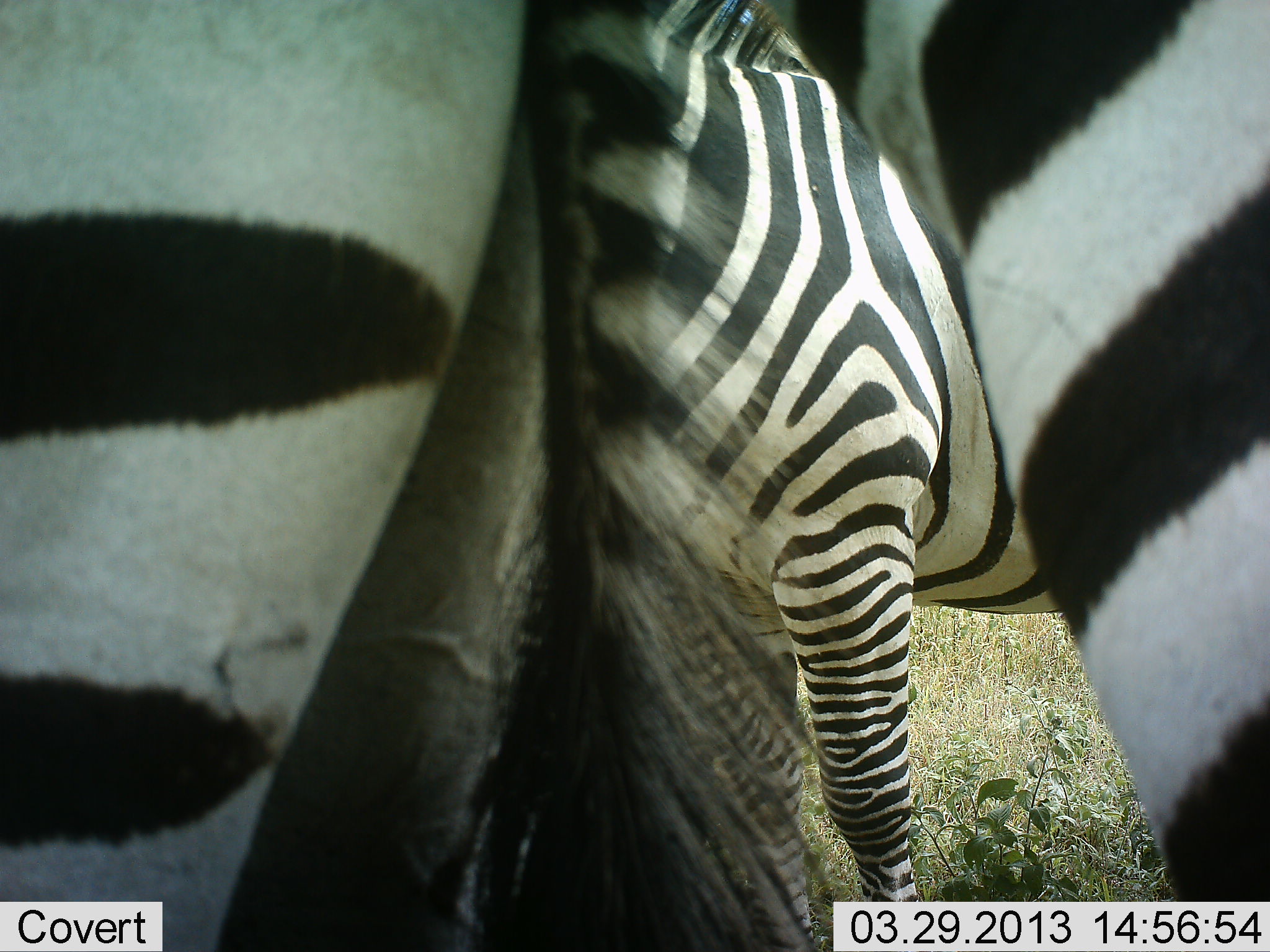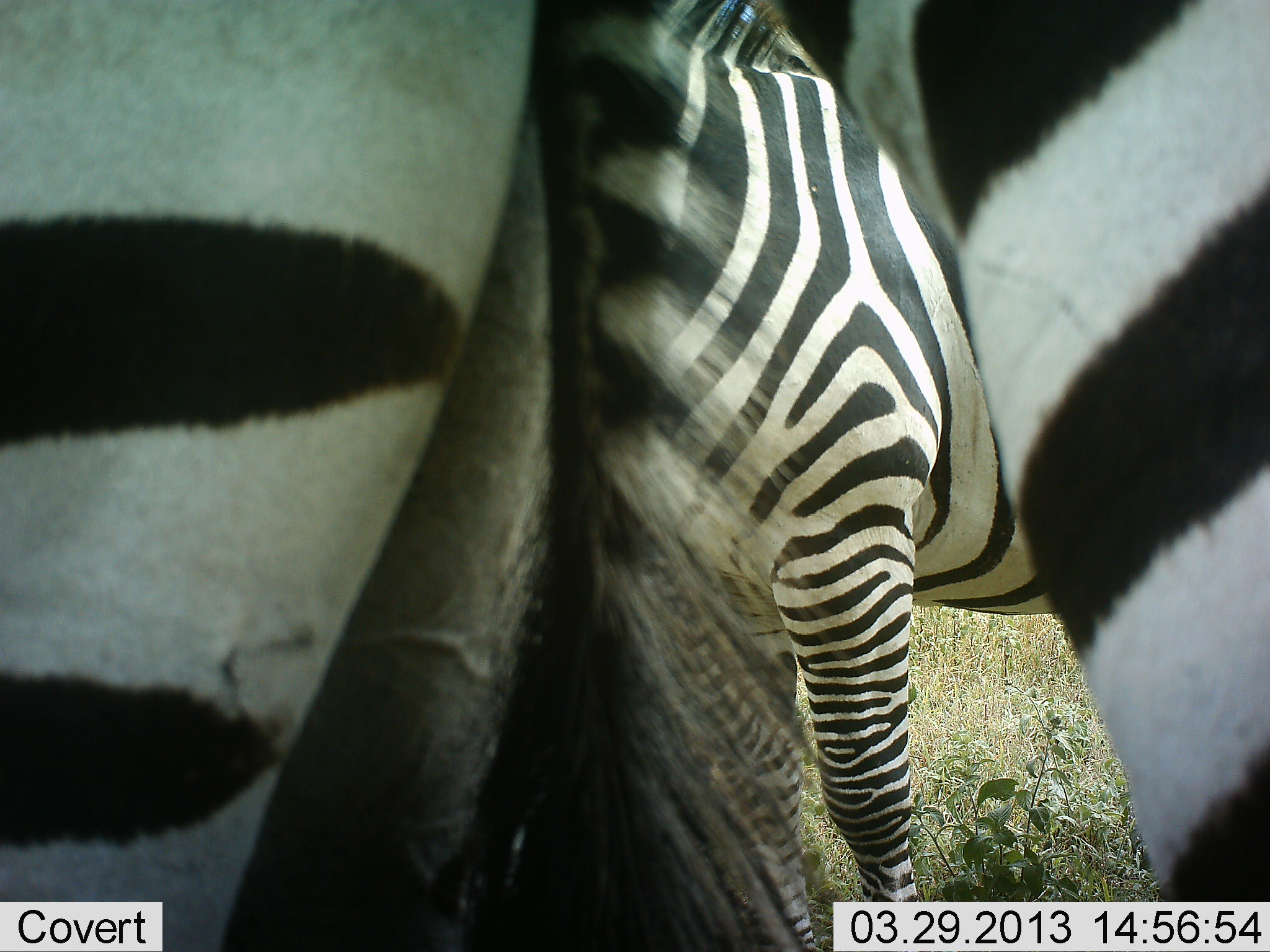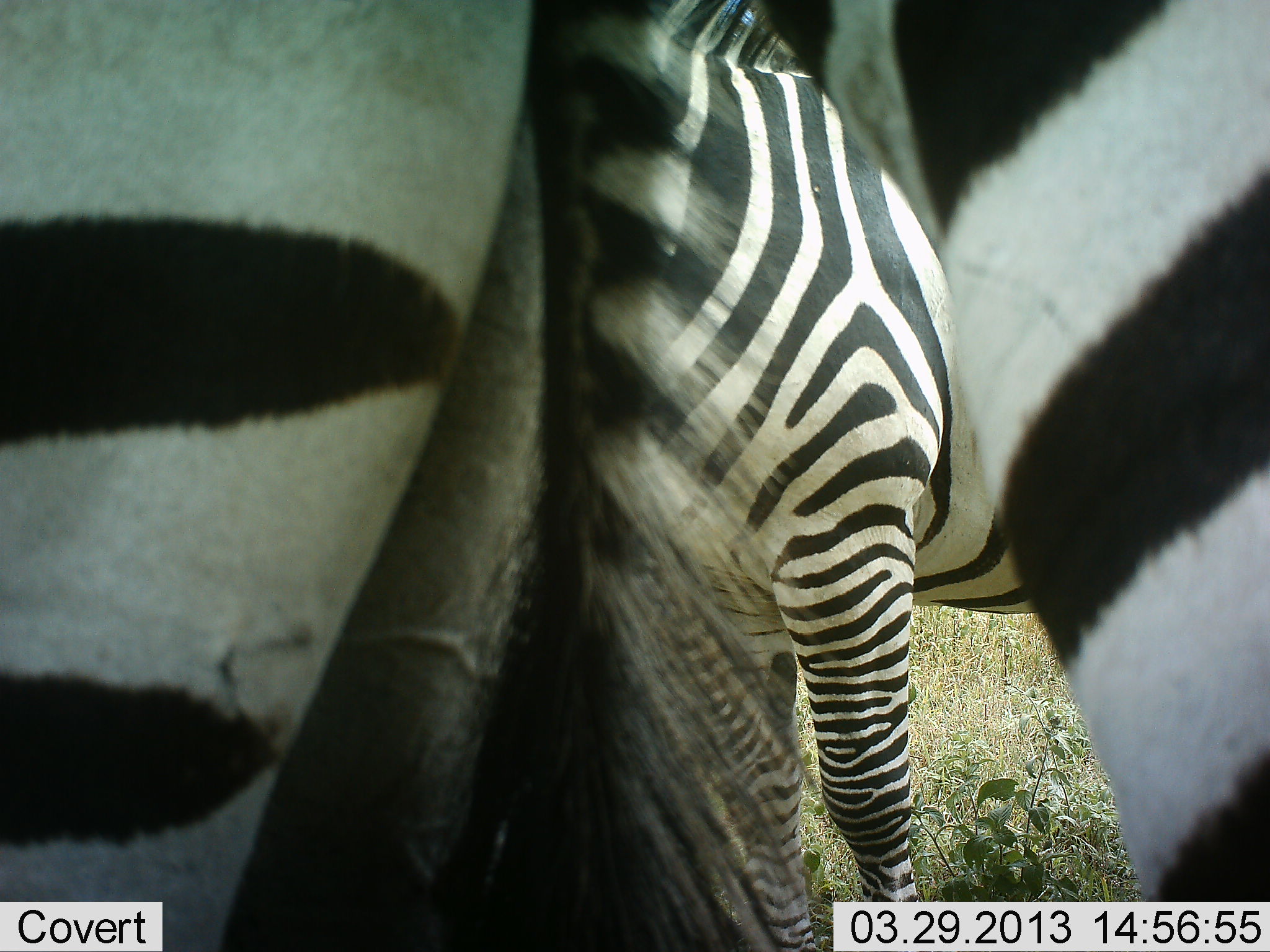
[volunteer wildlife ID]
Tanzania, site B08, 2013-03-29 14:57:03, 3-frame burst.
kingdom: Animalia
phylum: Chordata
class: Mammalia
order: Perissodactyla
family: Equidae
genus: Equus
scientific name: Equus quagga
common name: plains zebra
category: zebra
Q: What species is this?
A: Zebra (plains zebra) (Equus quagga).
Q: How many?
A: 2.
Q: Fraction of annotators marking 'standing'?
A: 100%.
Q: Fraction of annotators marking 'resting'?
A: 0%.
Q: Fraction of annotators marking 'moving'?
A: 0%.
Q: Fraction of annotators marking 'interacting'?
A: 0%.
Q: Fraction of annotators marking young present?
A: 0%.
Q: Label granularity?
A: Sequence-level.